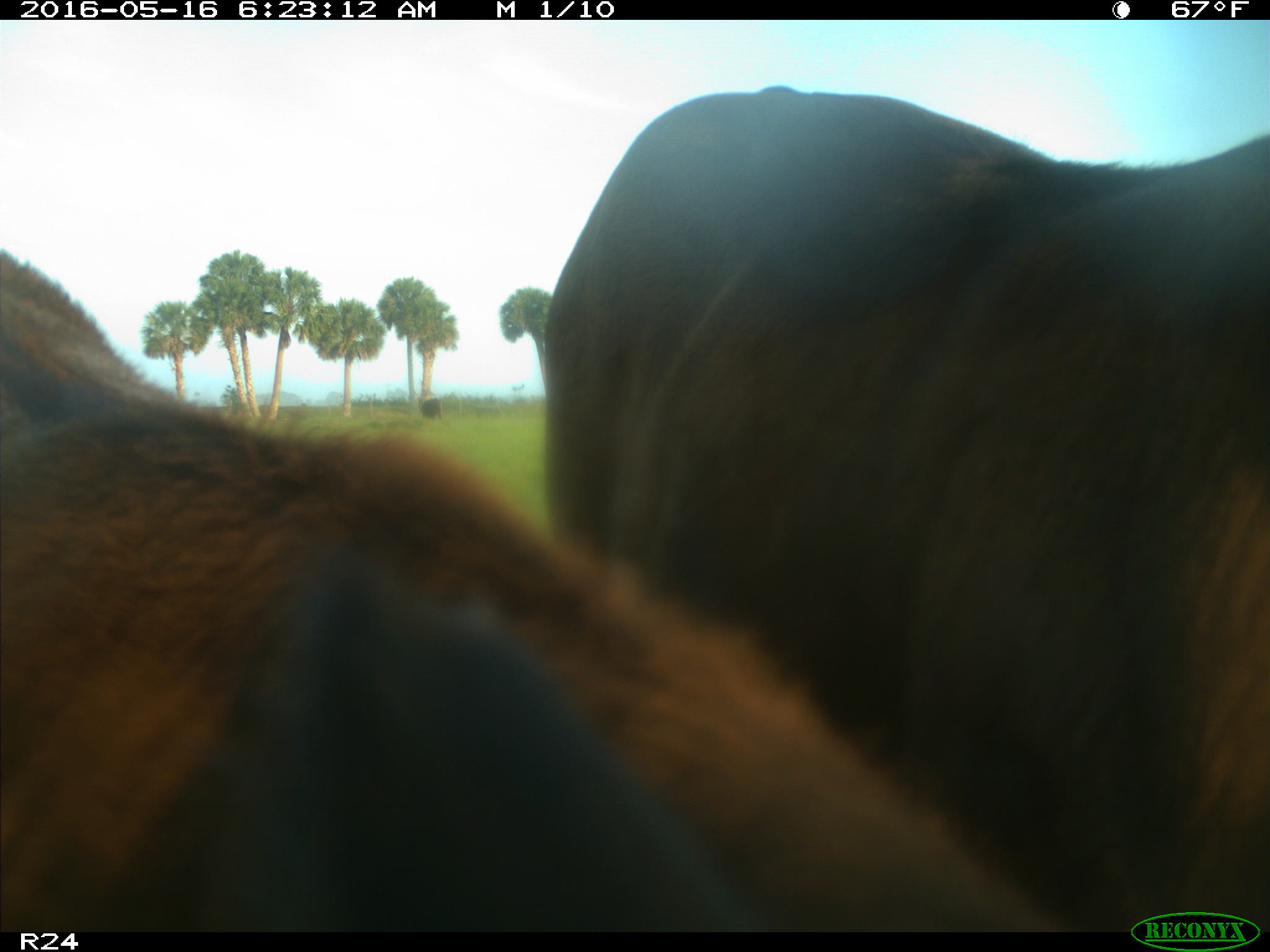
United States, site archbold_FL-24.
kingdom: Animalia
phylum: Chordata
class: Mammalia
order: Artiodactyla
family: Bovidae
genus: Bos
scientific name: Bos taurus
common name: domestic cow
Bos taurus (domestic cow).